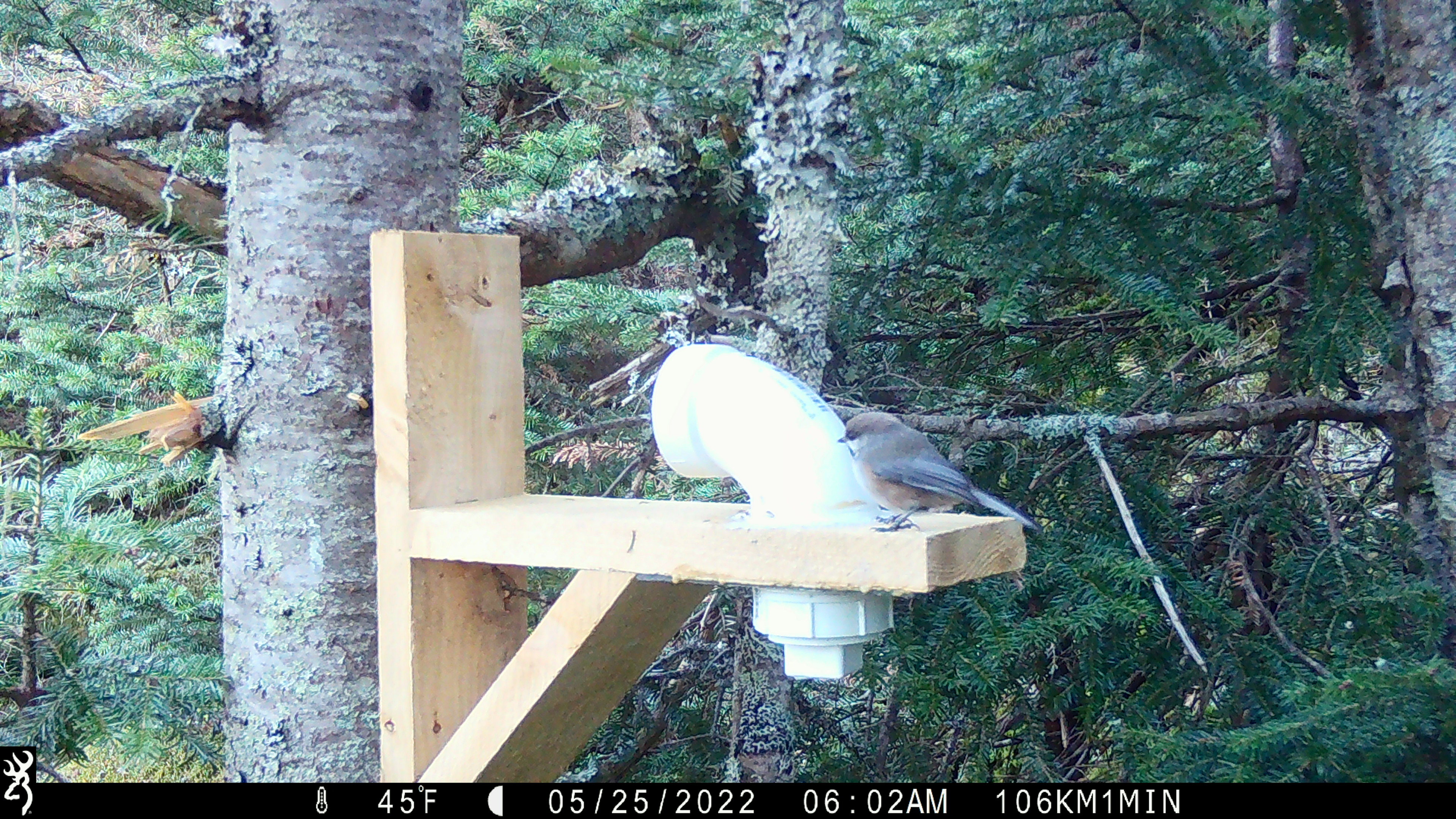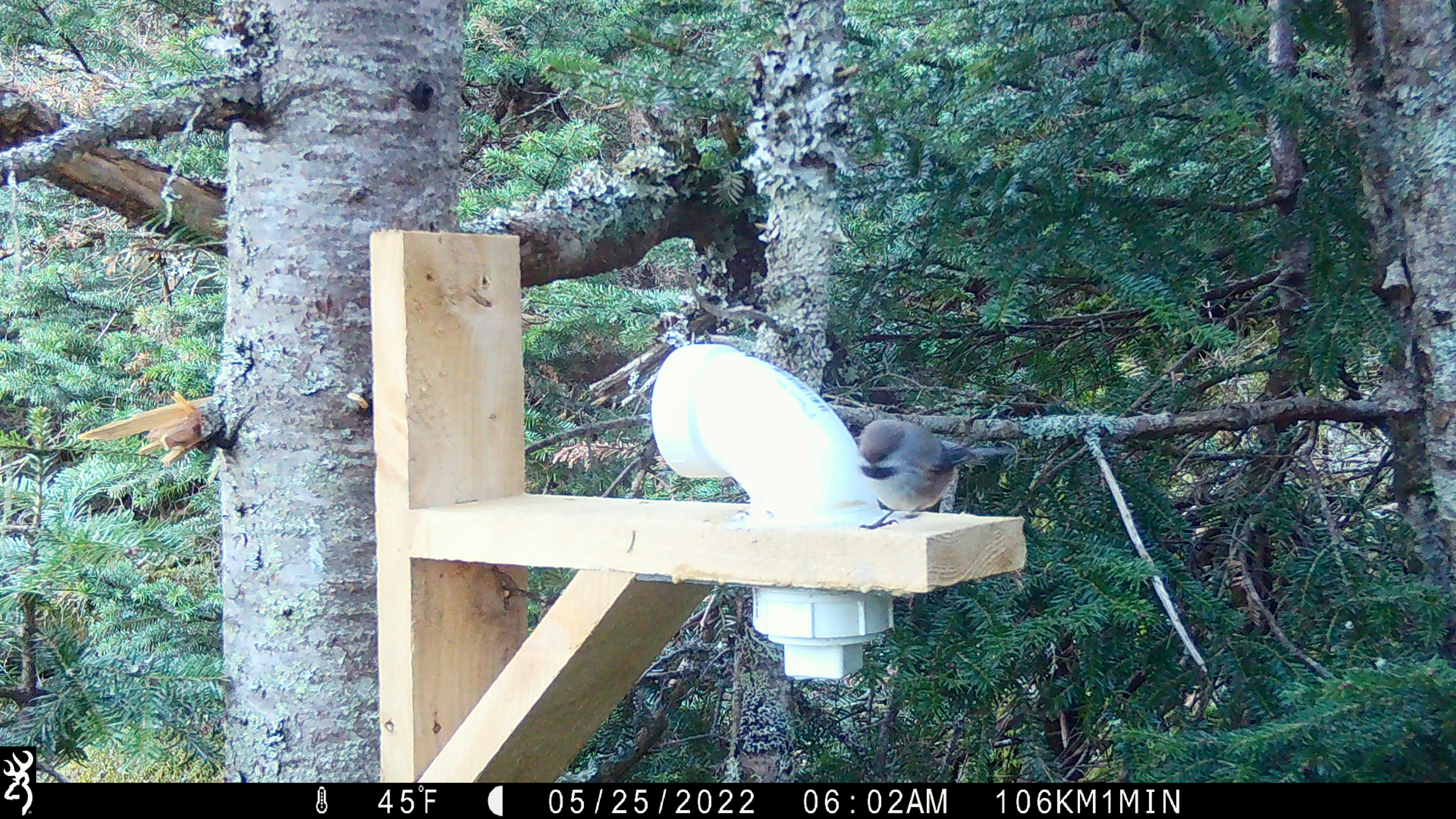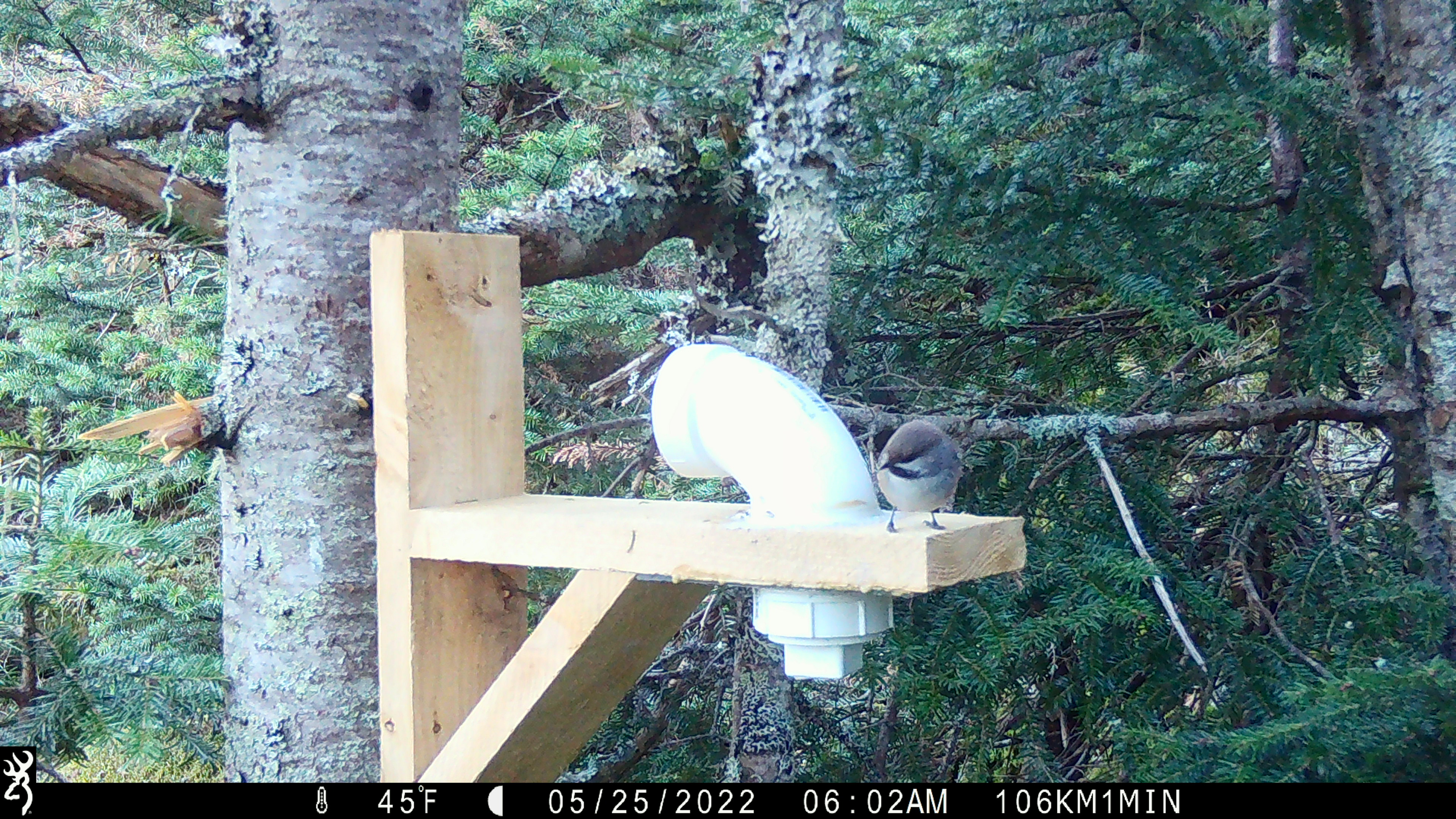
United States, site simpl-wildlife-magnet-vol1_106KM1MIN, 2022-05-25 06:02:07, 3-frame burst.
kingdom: Animalia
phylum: Chordata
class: Aves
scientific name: Aves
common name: bird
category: bird sp.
Bird sp. (bird) (Aves).